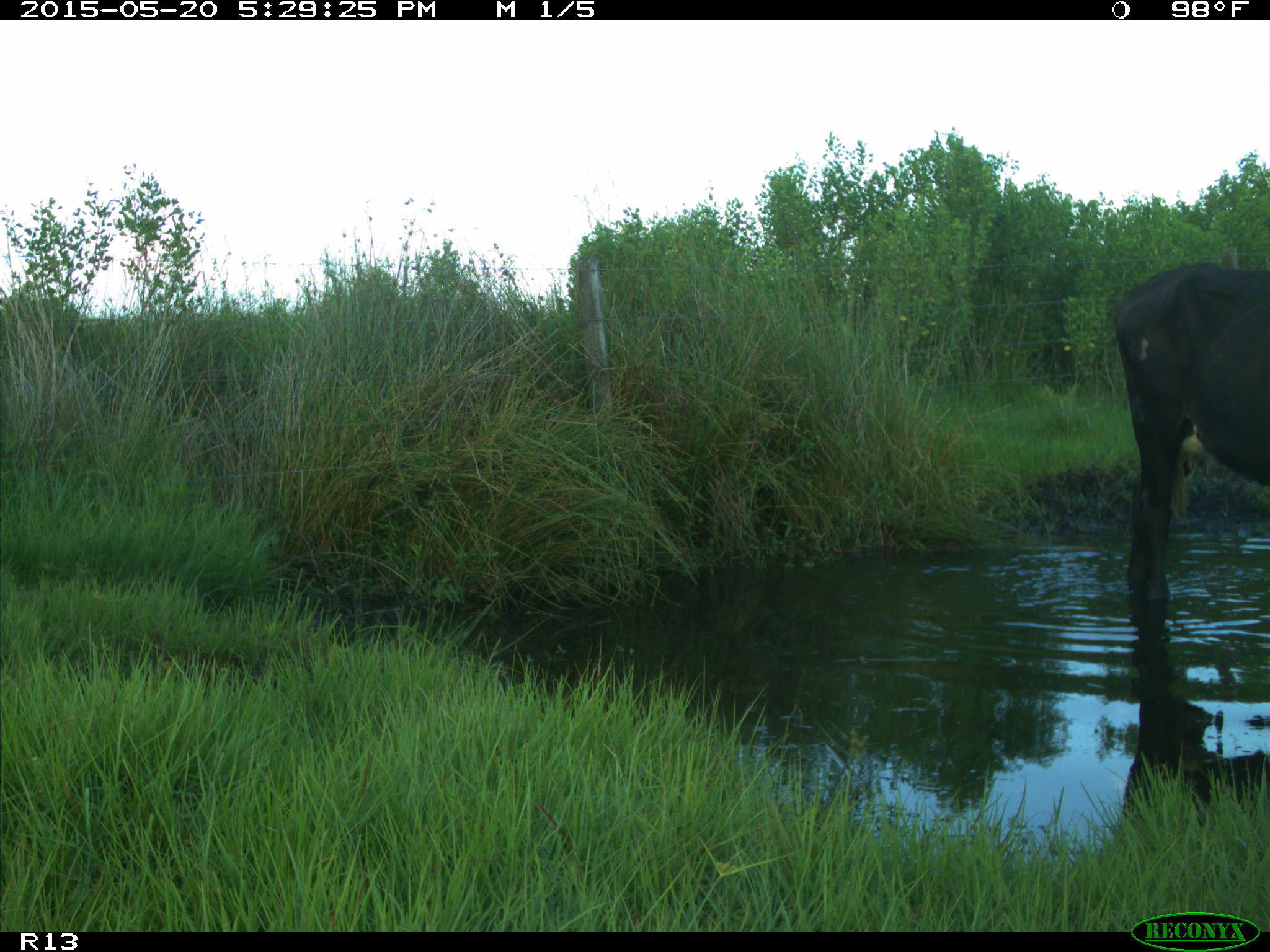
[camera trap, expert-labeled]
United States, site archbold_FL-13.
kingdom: Animalia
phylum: Chordata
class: Mammalia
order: Artiodactyla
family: Bovidae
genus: Bos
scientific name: Bos taurus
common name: domestic cow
Bos taurus (domestic cow).